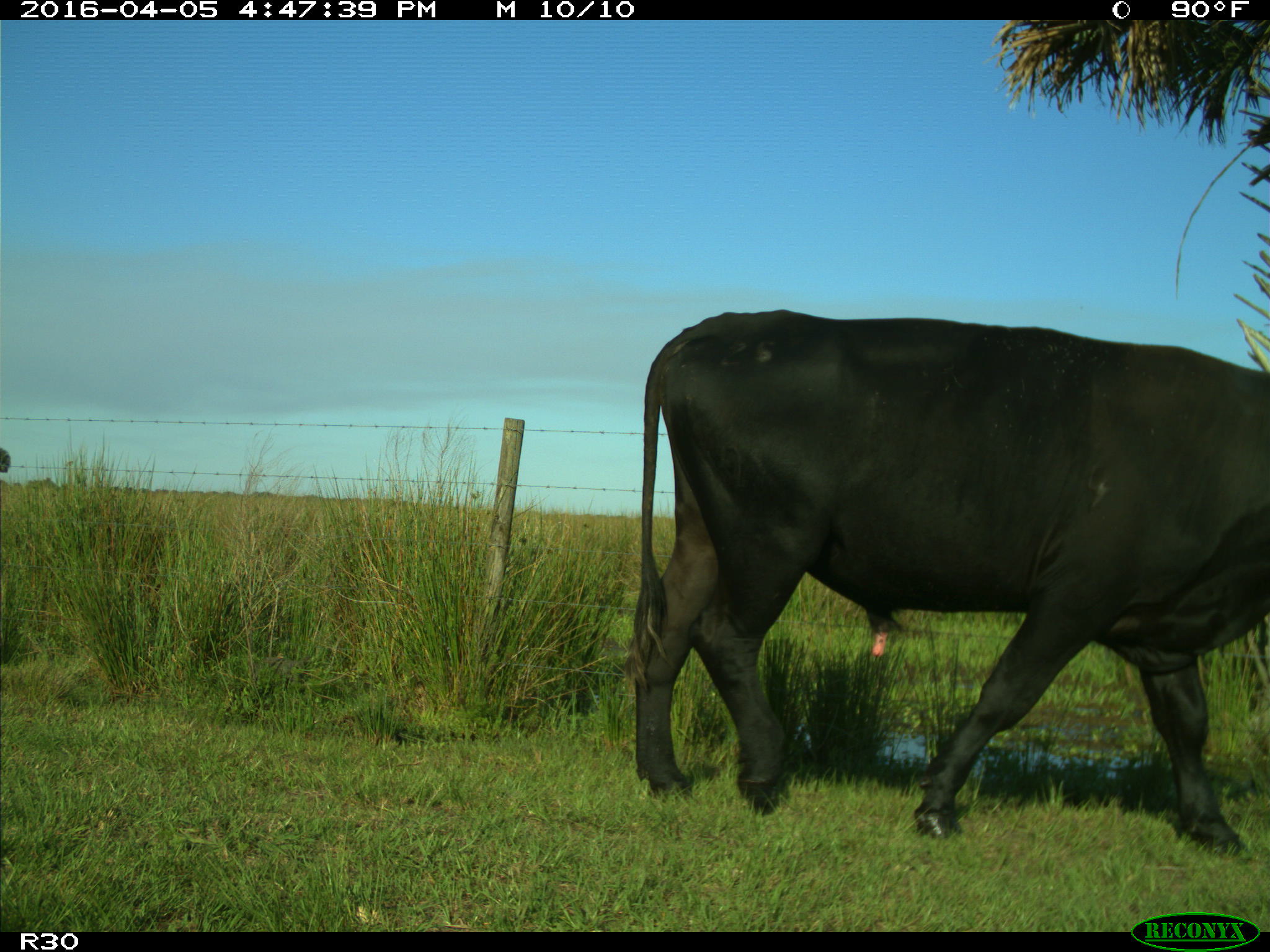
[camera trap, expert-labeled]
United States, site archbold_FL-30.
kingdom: Animalia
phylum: Chordata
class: Mammalia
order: Artiodactyla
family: Bovidae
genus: Bos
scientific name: Bos taurus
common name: domestic cow